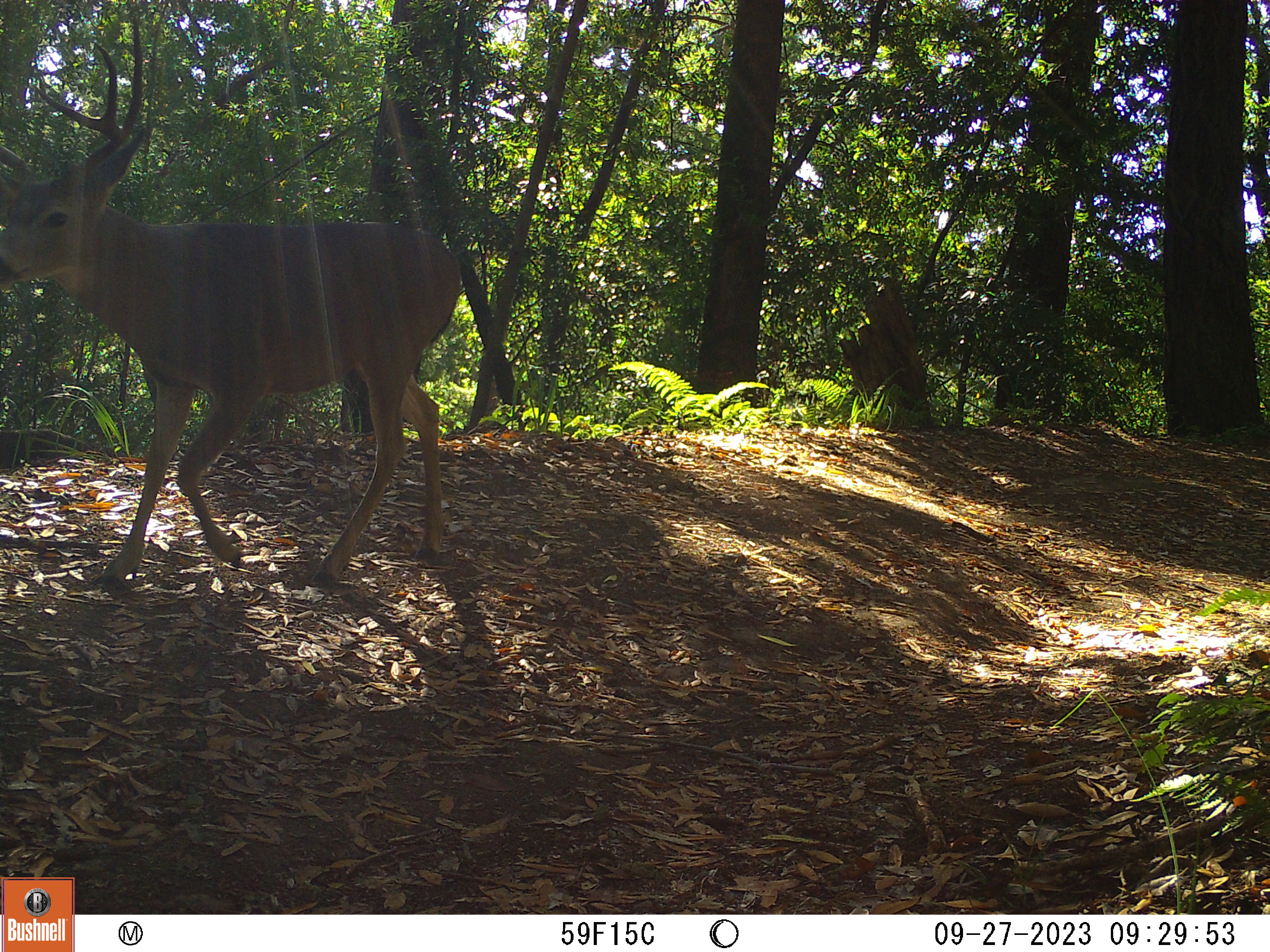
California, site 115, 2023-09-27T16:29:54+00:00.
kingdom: Animalia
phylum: Chordata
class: Mammalia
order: Artiodactyla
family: Cervidae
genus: Odocoileus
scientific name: Odocoileus hemionus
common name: mule deer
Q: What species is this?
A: Mule deer (Odocoileus hemionus).